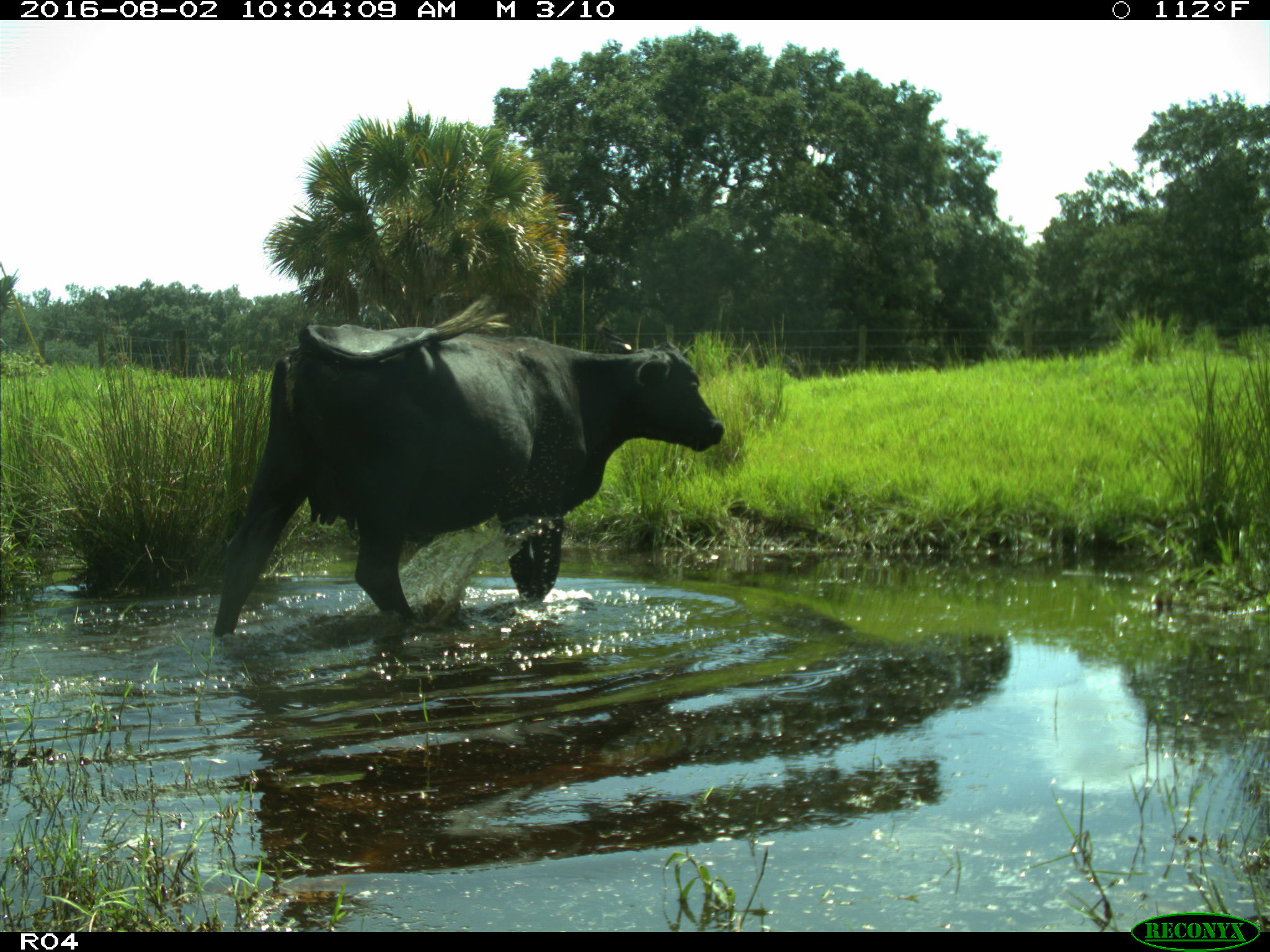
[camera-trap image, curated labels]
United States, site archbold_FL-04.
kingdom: Animalia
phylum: Chordata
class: Mammalia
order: Artiodactyla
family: Bovidae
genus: Bos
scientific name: Bos taurus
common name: domestic cow